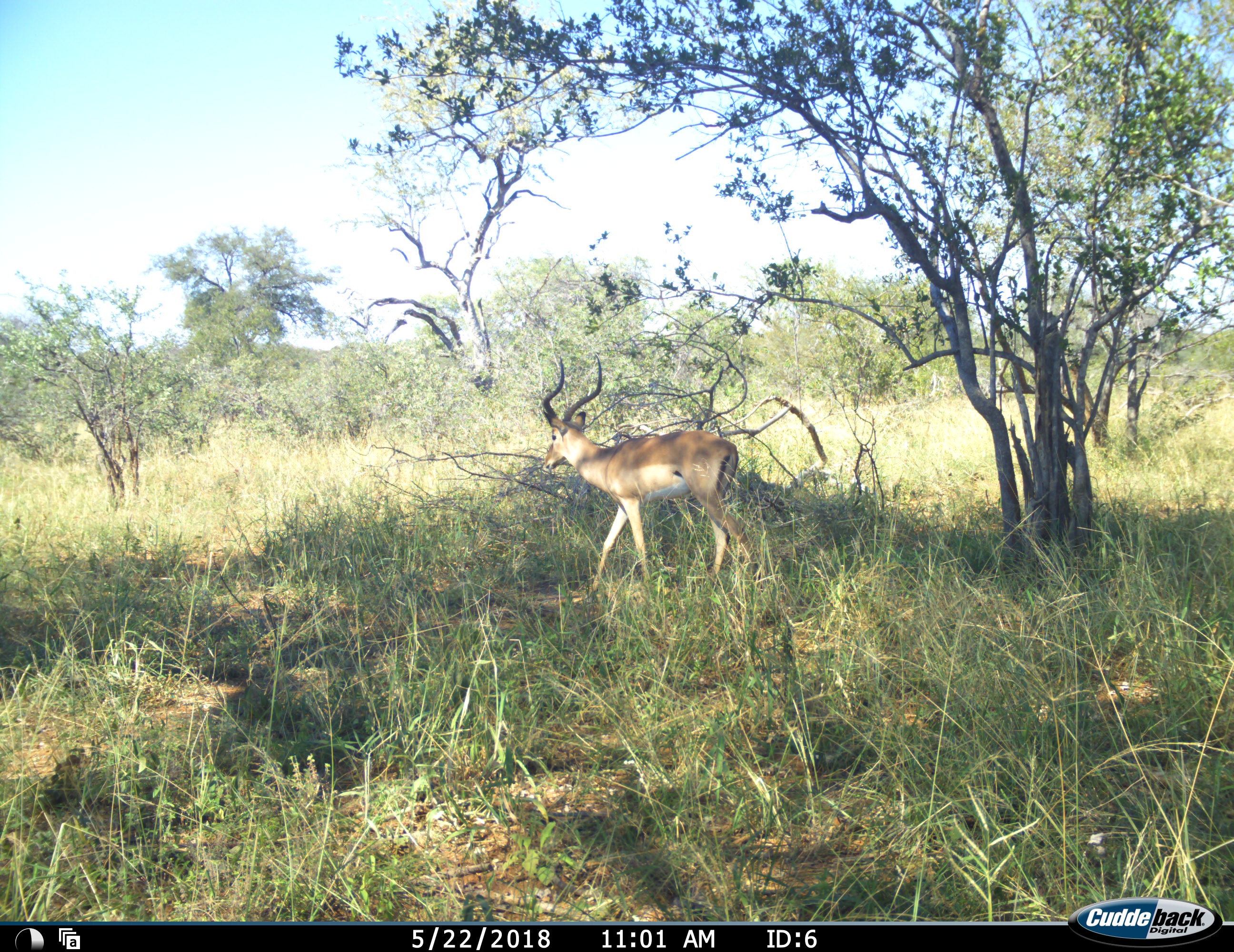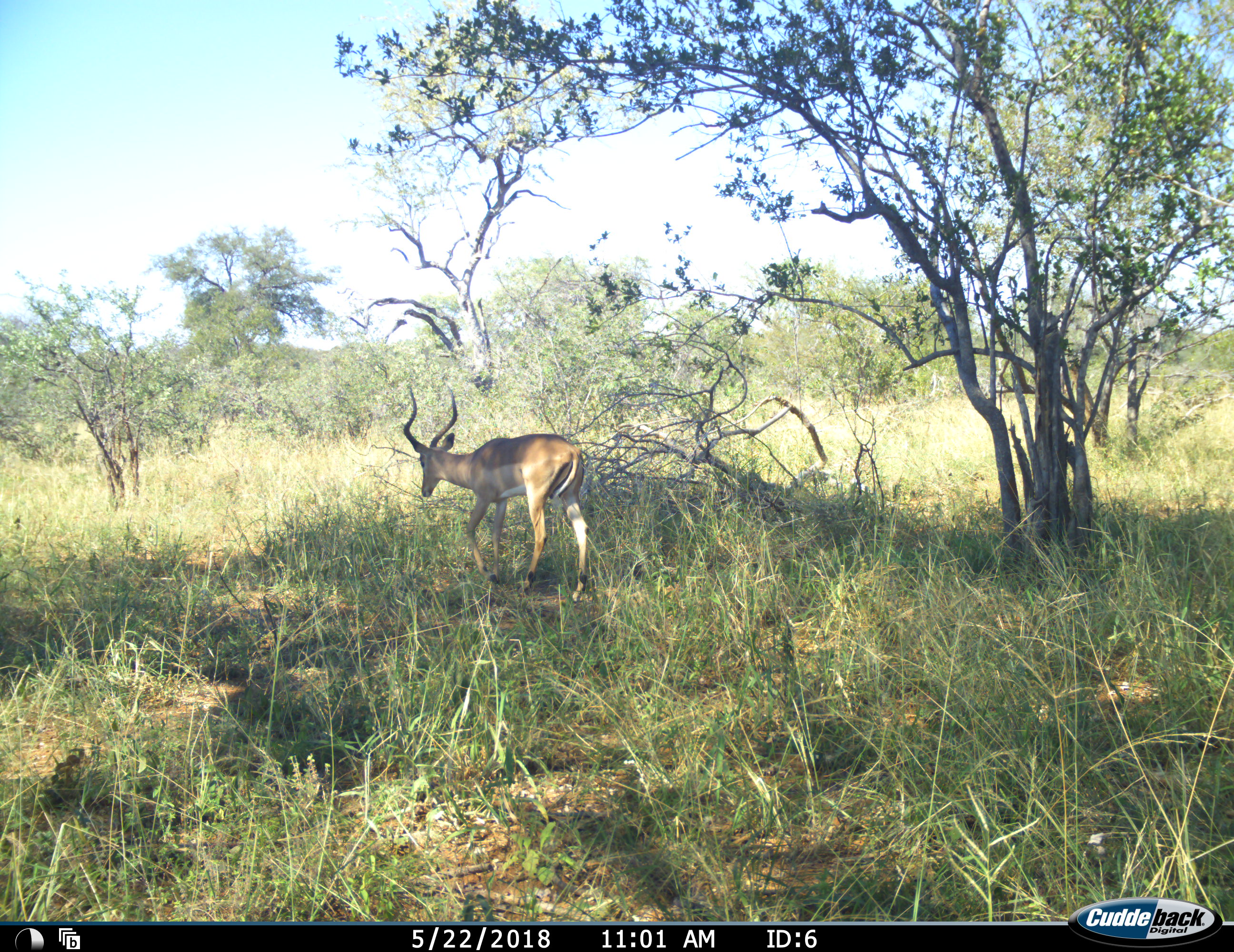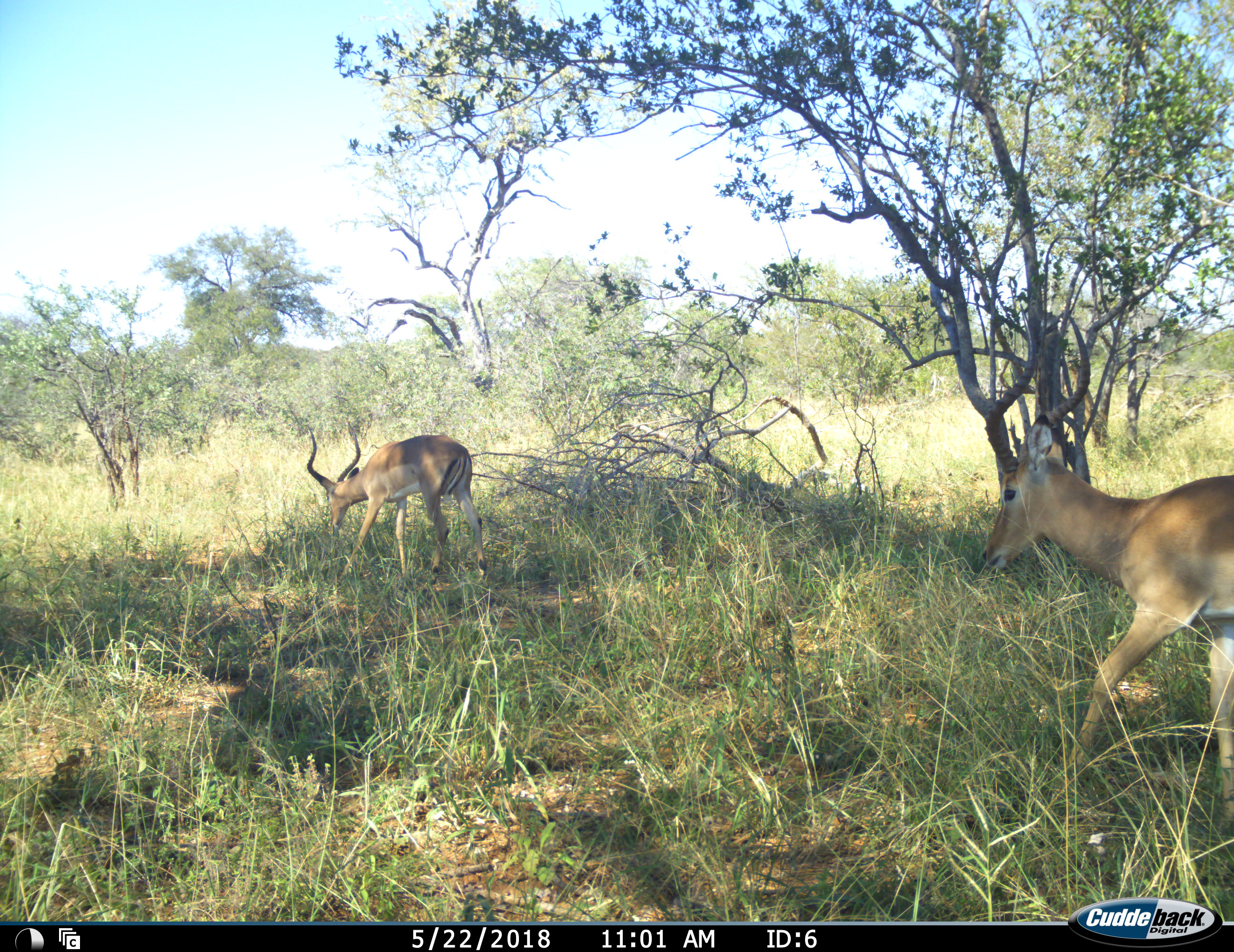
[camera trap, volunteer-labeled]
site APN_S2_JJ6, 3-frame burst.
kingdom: Animalia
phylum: Chordata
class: Mammalia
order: Artiodactyla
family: Bovidae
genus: Aepyceros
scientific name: Aepyceros melampus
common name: impala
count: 2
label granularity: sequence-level